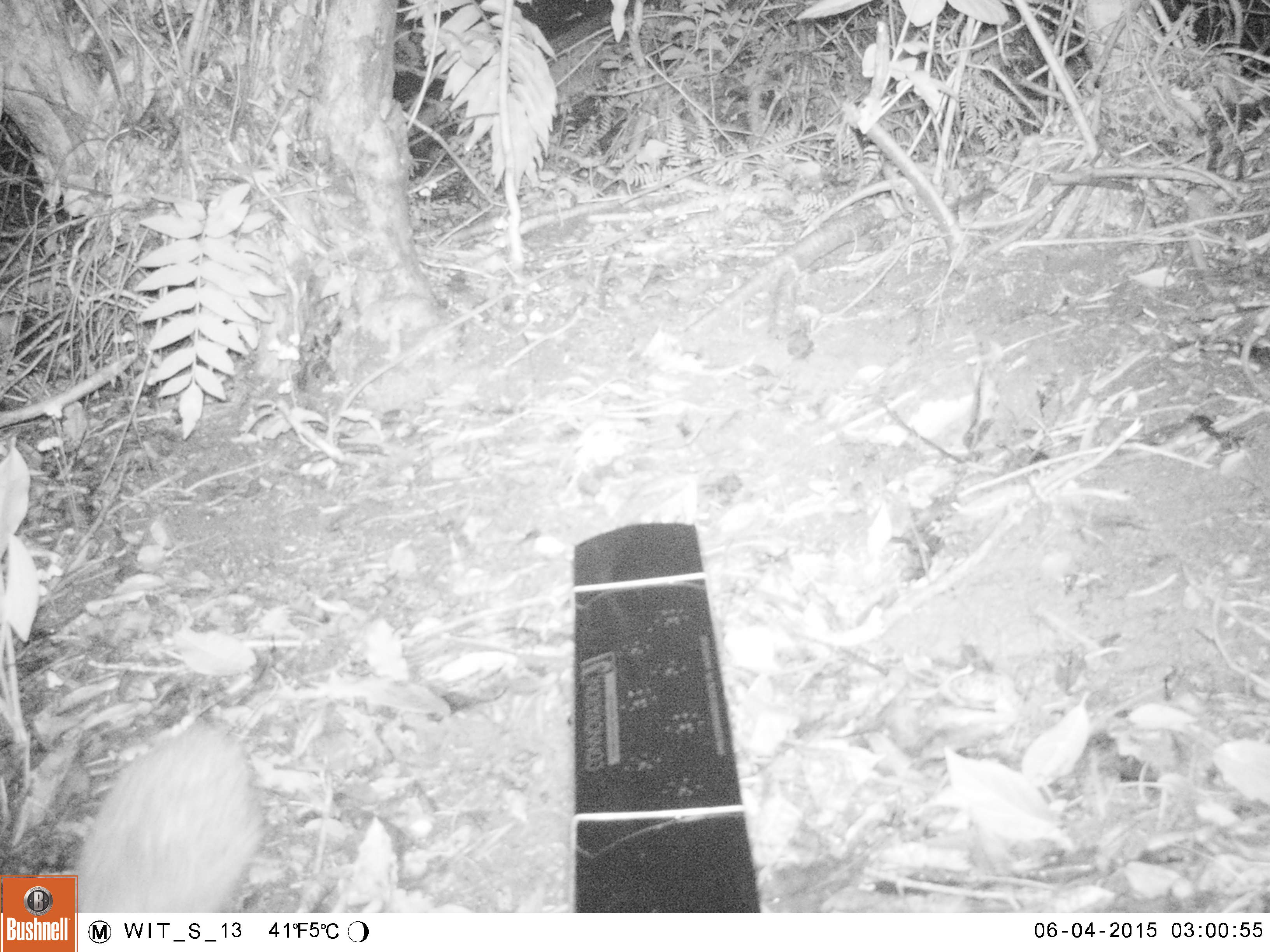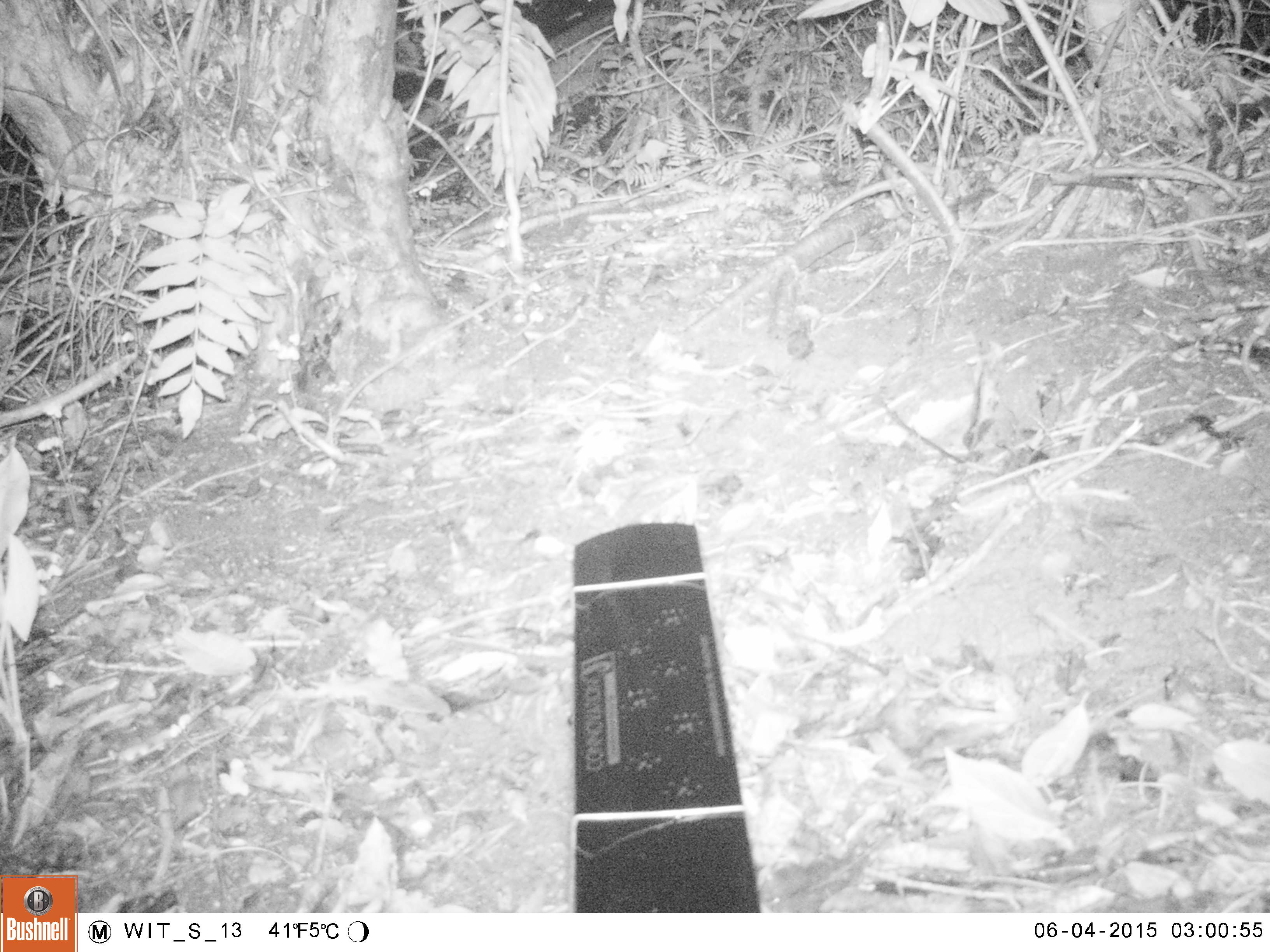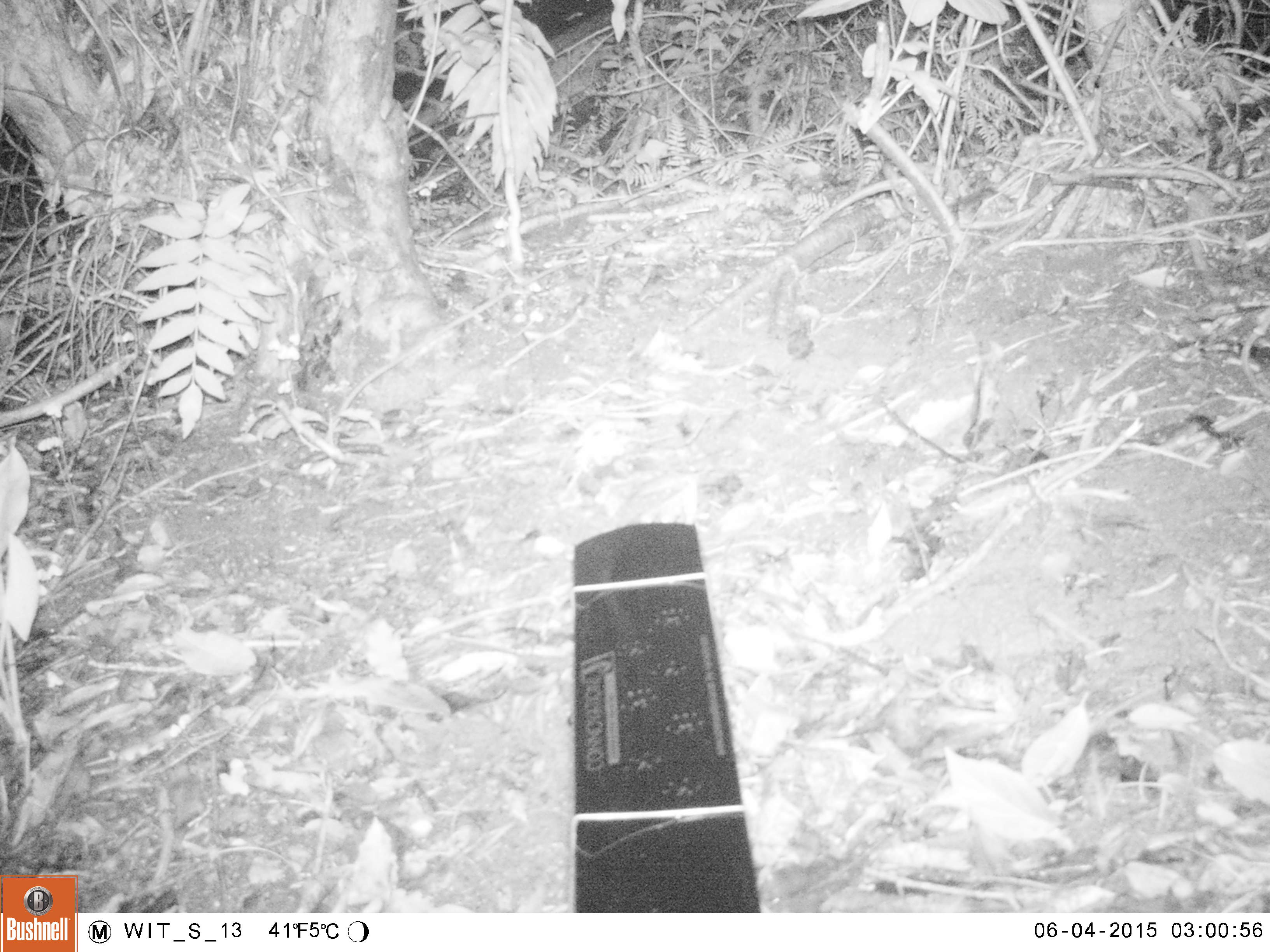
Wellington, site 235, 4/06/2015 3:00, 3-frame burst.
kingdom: Animalia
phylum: Chordata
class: Mammalia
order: Eulipotyphla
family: Erinaceidae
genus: Erinaceus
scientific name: Erinaceus europaeus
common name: hedgehog